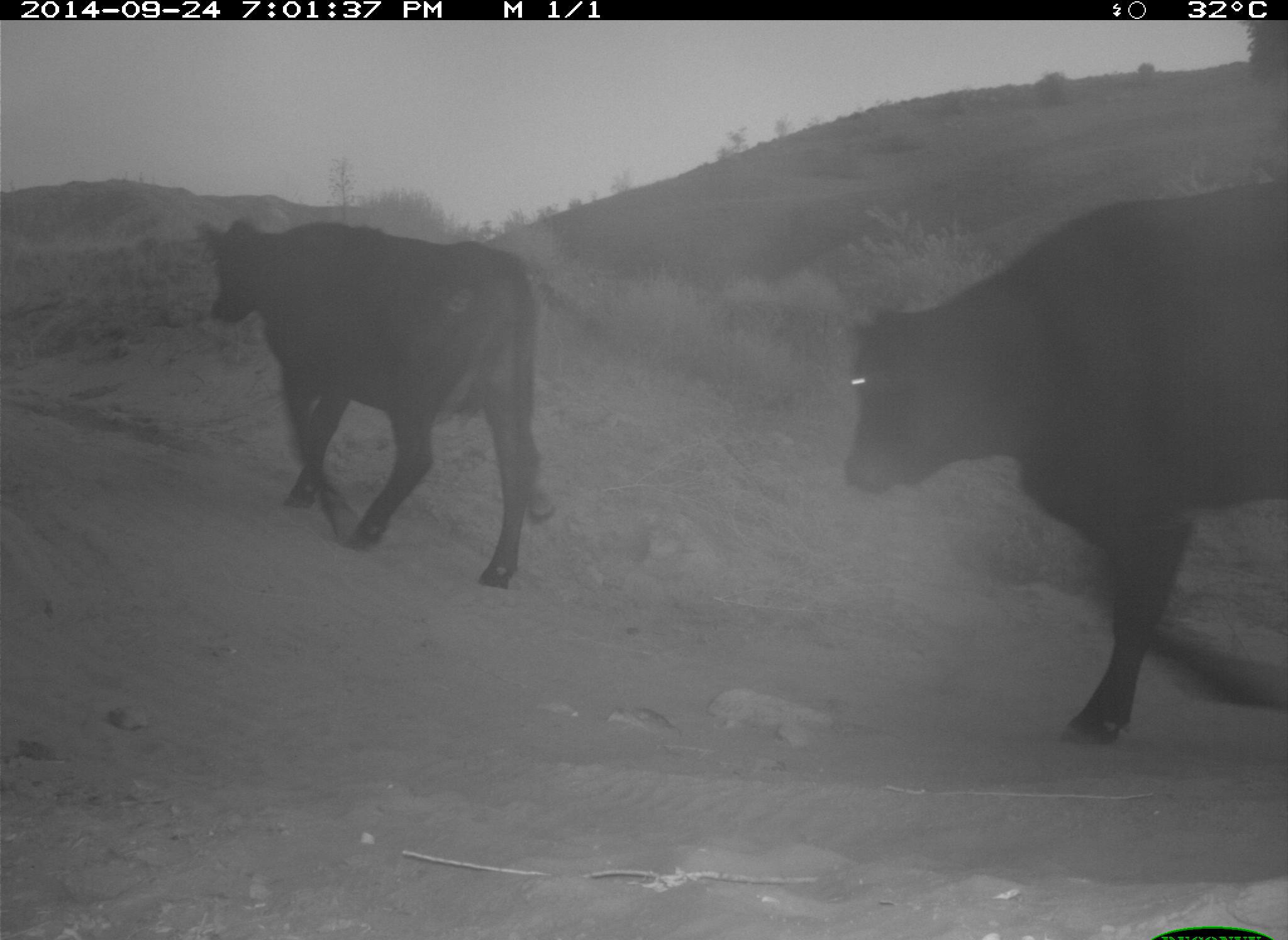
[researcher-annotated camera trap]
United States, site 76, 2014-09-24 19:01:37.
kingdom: Animalia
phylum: Chordata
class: Mammalia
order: Artiodactyla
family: Bovidae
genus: Bos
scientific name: Bos taurus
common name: cow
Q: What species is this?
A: Cow (Bos taurus).